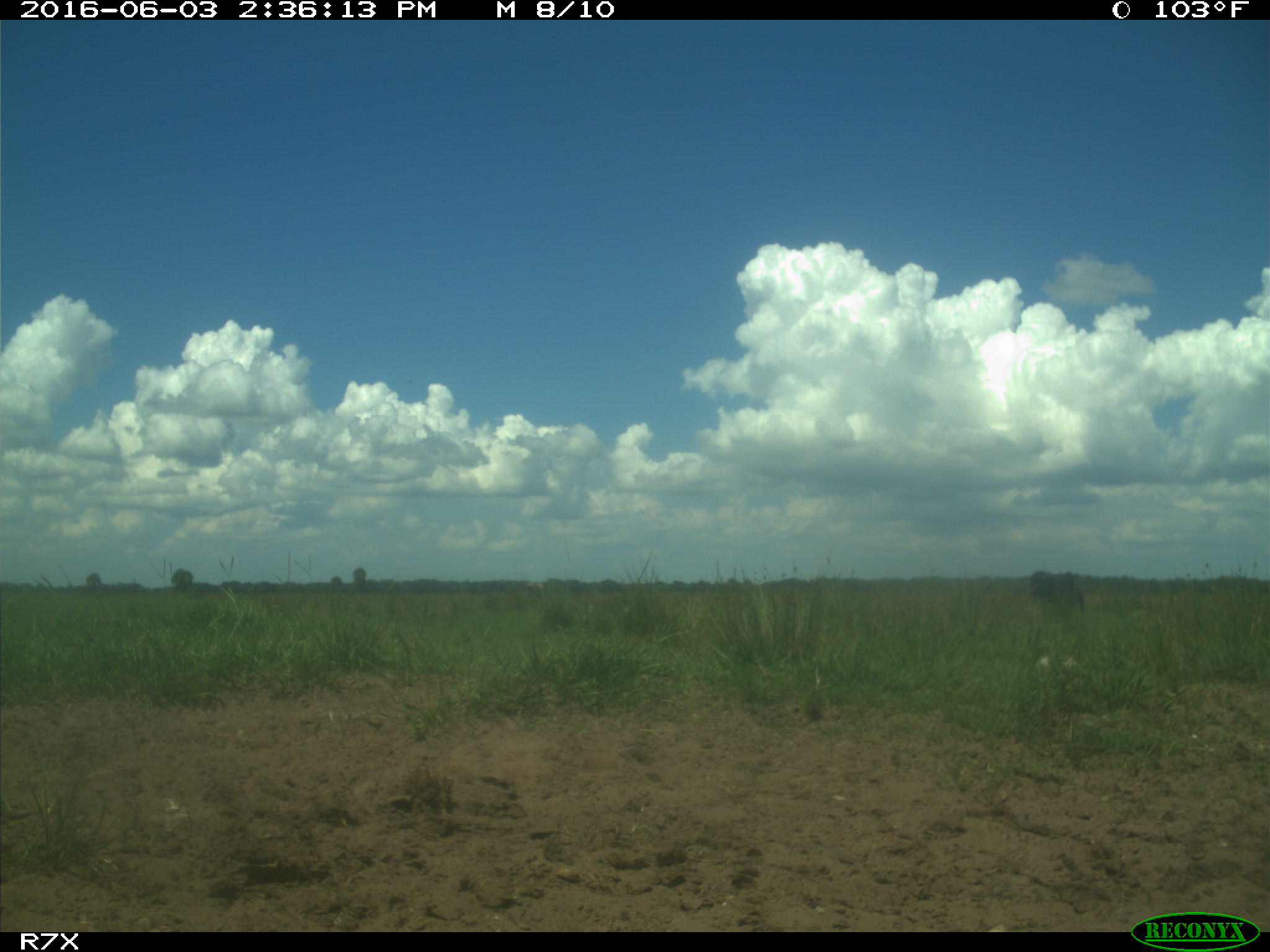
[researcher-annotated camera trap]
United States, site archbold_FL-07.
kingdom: Animalia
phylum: Chordata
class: Mammalia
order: Artiodactyla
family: Bovidae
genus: Bos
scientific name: Bos taurus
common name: domestic cow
Bos taurus (domestic cow).